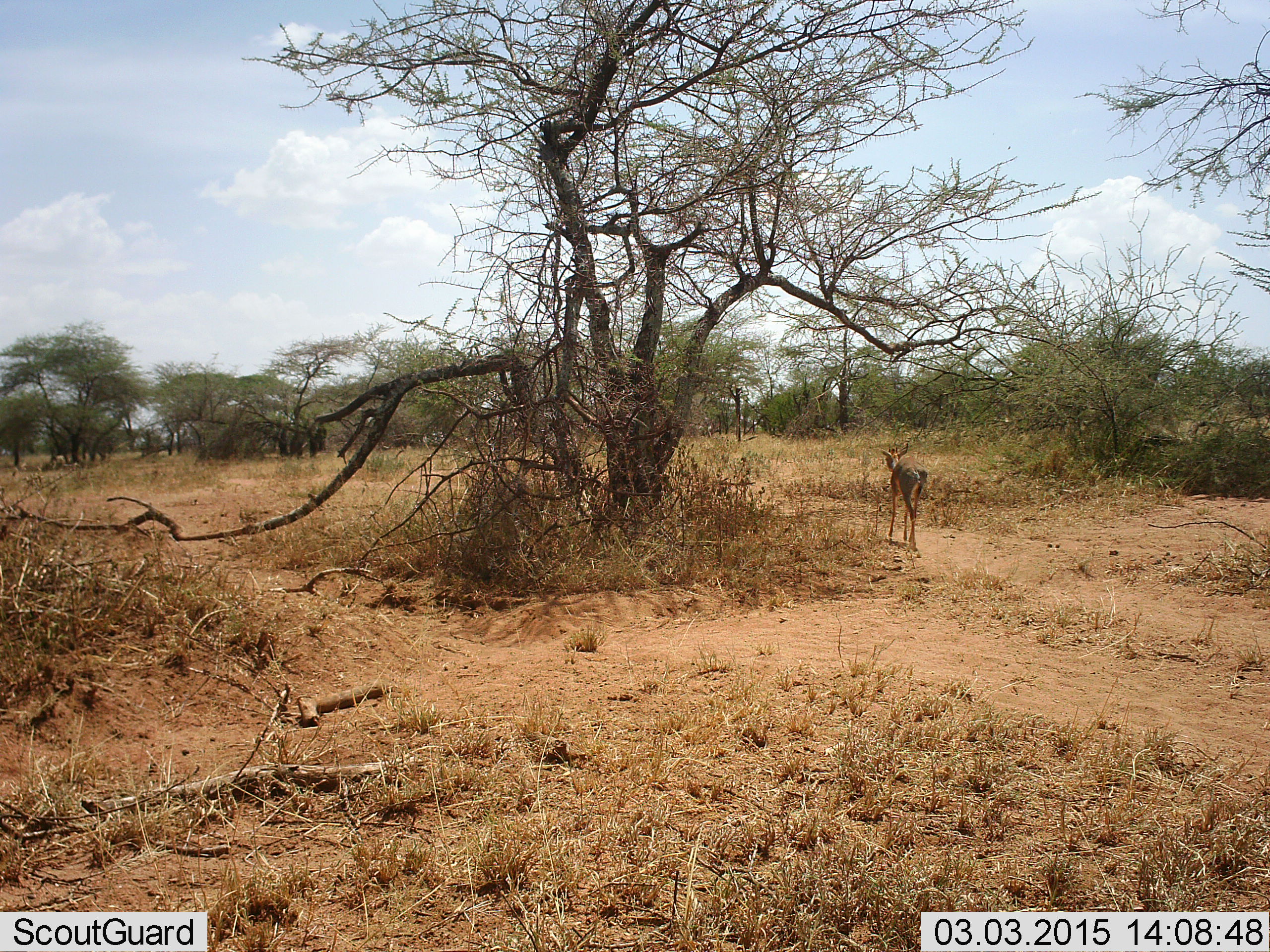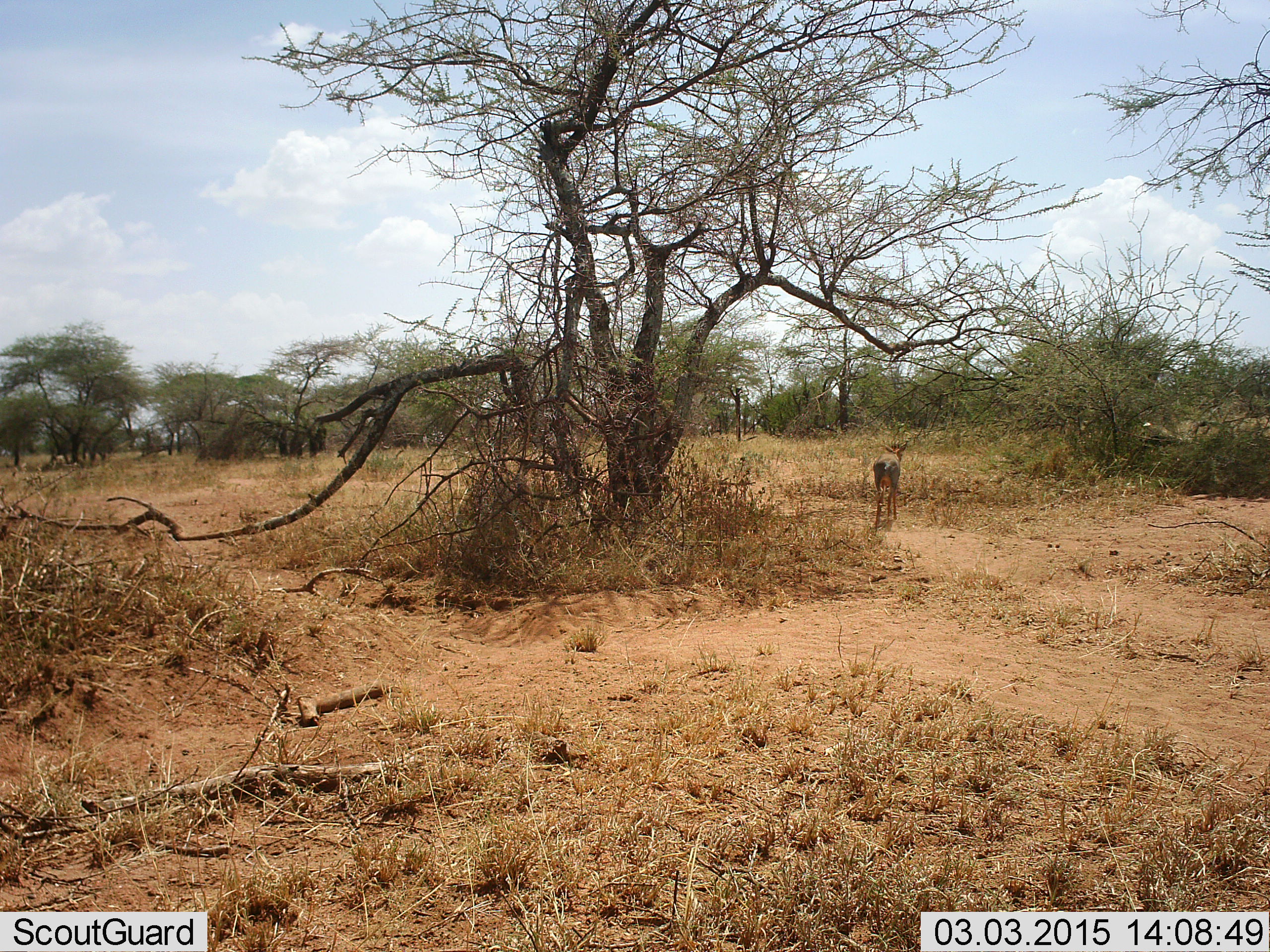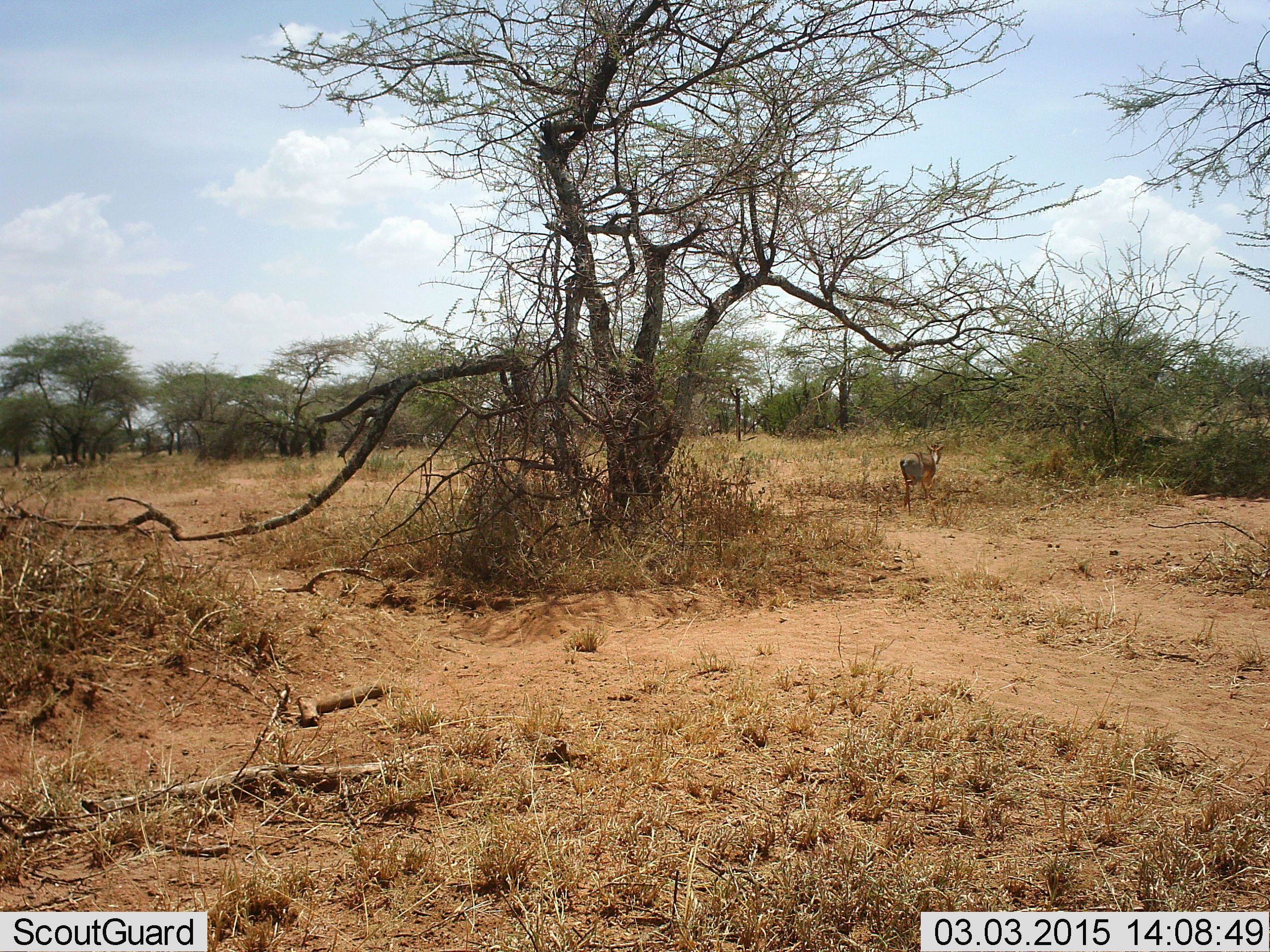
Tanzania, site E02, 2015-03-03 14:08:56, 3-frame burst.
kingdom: Animalia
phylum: Chordata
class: Mammalia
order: Artiodactyla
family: Bovidae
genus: Madoqua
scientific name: Madoqua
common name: dikdik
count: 1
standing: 0%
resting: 0%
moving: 100%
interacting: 0%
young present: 0%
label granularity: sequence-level